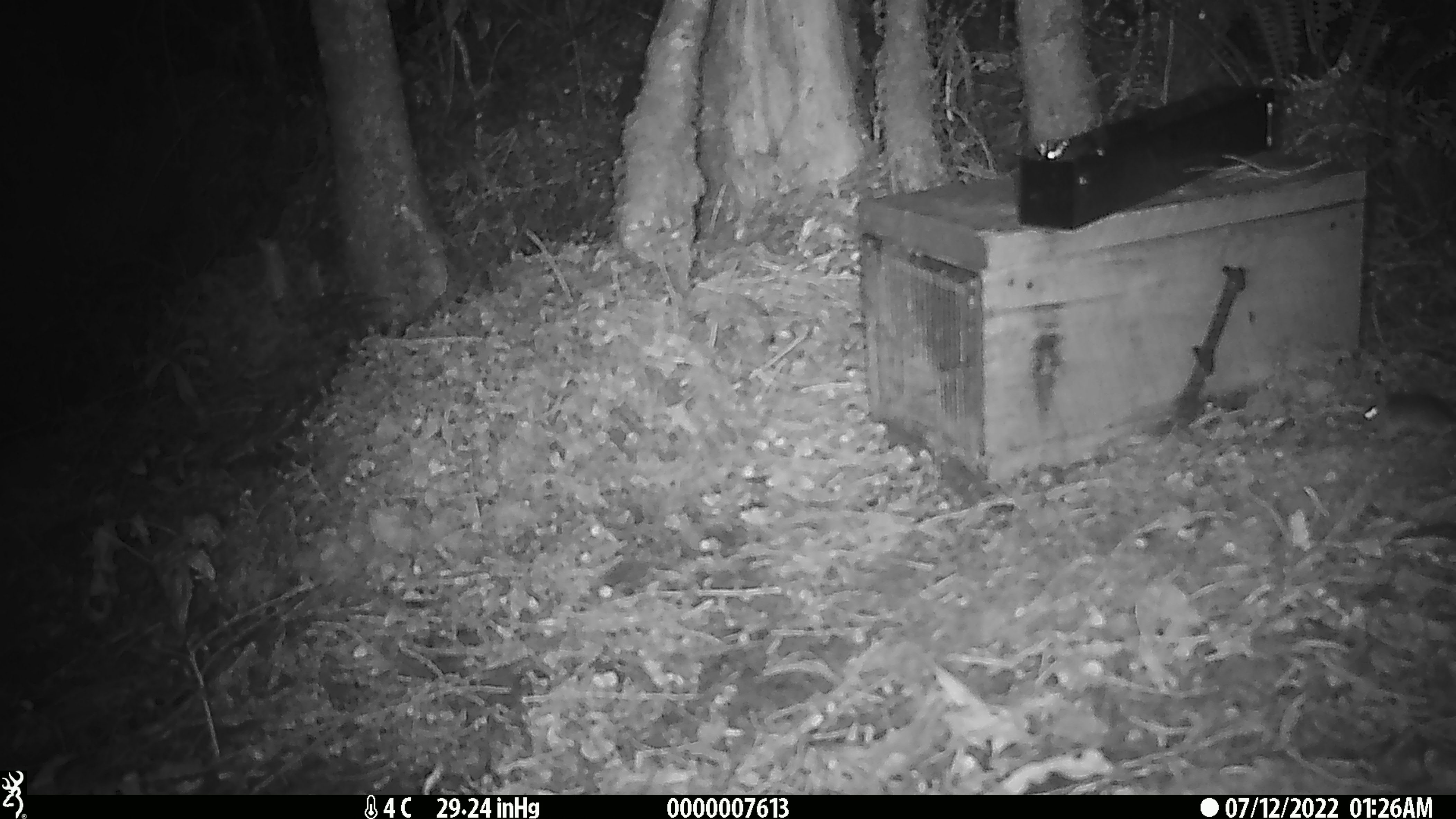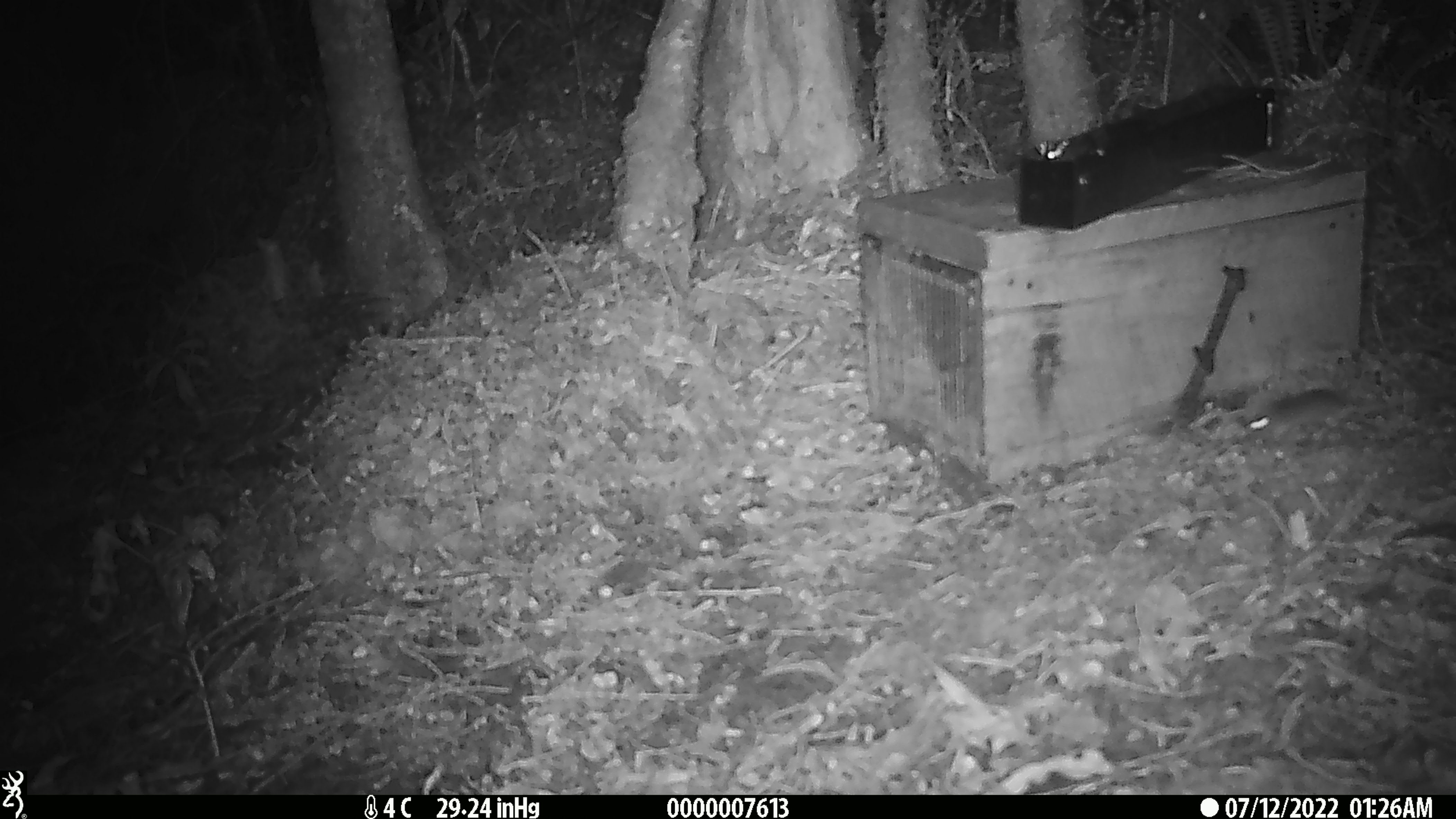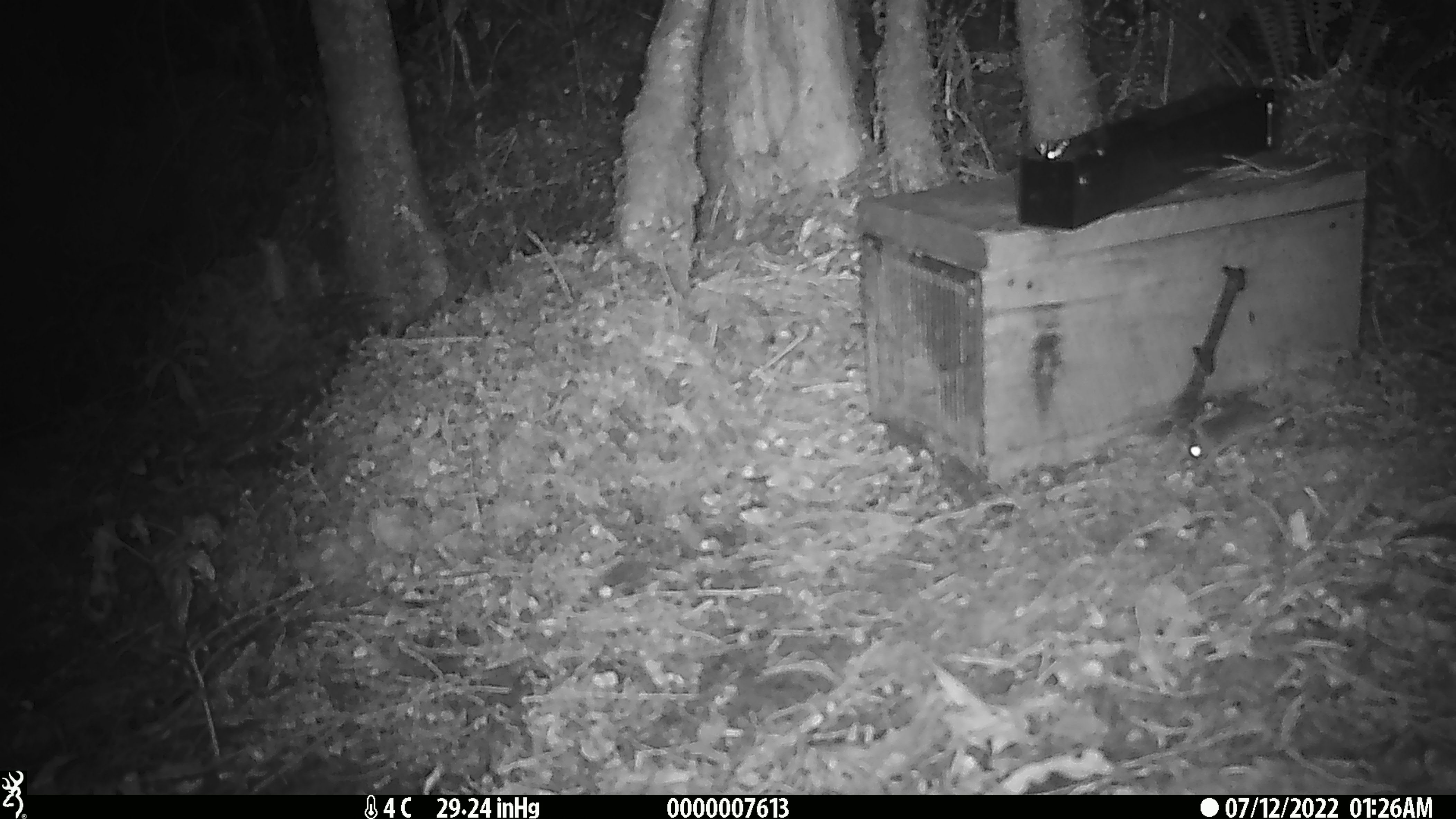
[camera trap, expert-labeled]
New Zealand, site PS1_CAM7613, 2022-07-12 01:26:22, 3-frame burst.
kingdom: Animalia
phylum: Chordata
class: Mammalia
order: Rodentia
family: Muridae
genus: Mus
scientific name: Mus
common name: mouse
Mouse (Mus).